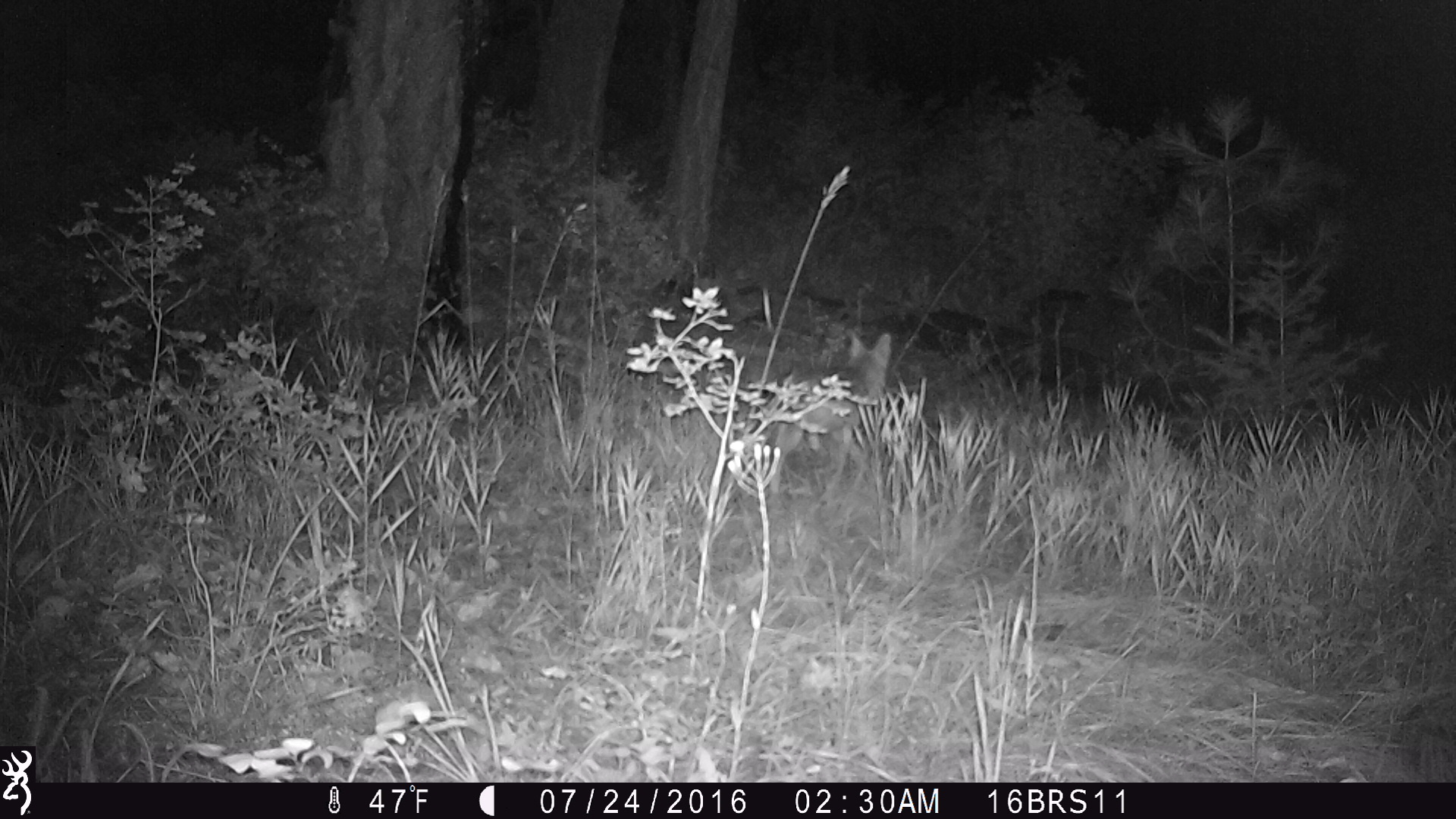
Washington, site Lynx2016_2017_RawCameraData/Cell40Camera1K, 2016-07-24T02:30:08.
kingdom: Animalia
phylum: Chordata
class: Mammalia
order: Carnivora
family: Canidae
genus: Canis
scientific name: Canis latrans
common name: coyote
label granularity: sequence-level